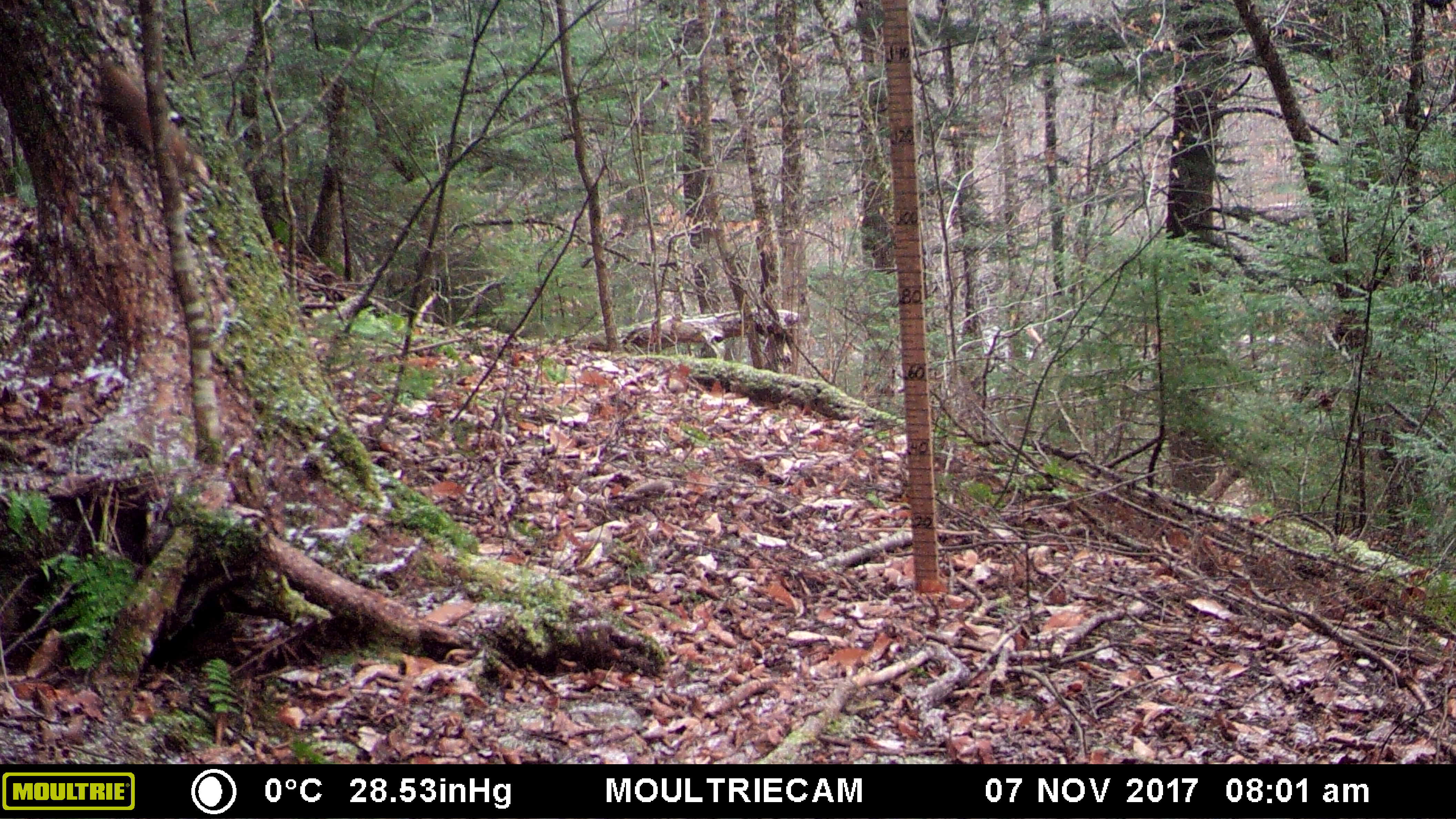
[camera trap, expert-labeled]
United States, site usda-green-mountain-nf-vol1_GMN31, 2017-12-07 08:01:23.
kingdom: Animalia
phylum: Chordata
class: Mammalia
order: Rodentia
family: Sciuridae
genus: Tamiasciurus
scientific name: Tamiasciurus hudsonicus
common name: red squirrel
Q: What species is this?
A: Red squirrel (Tamiasciurus hudsonicus).